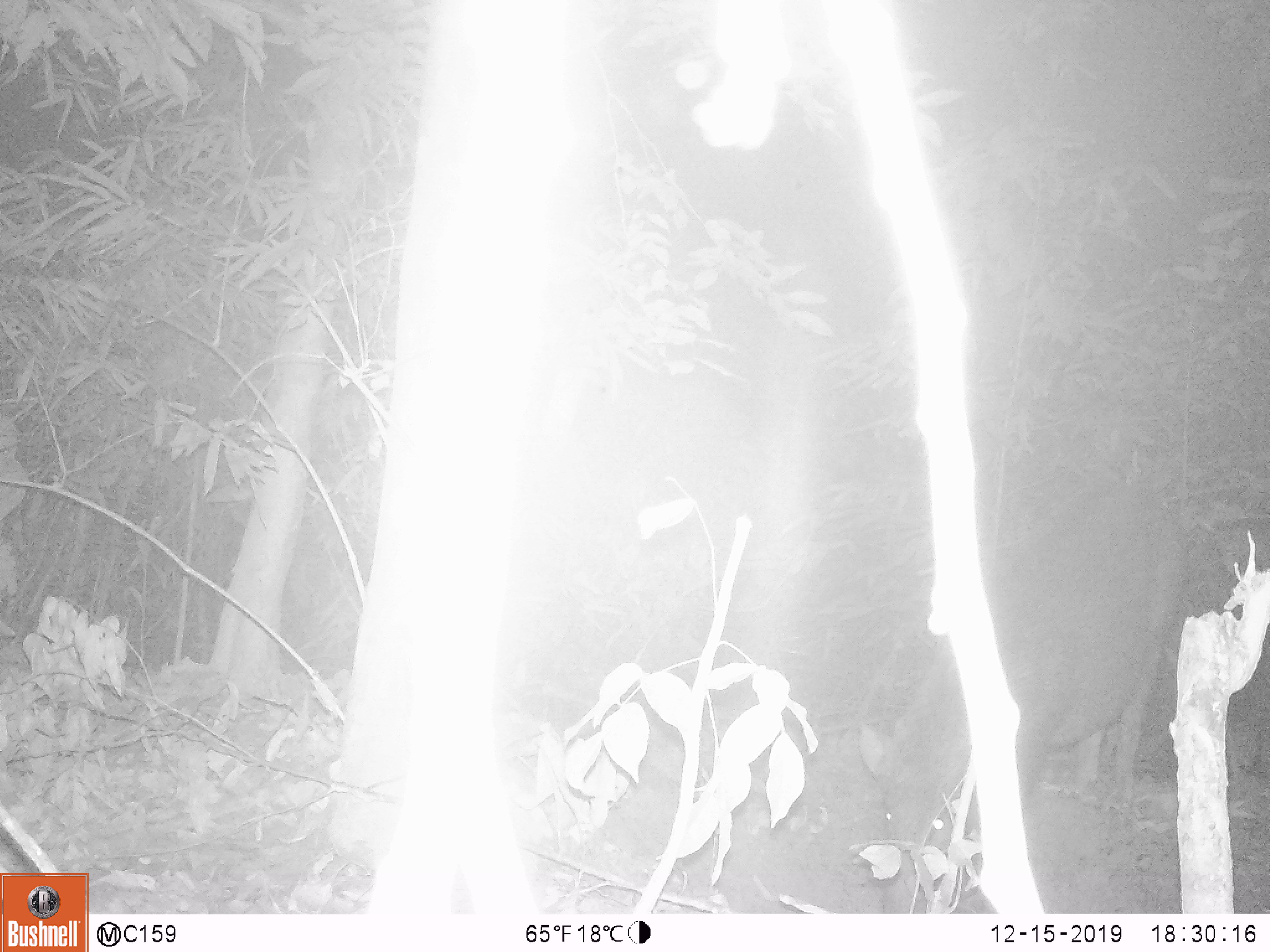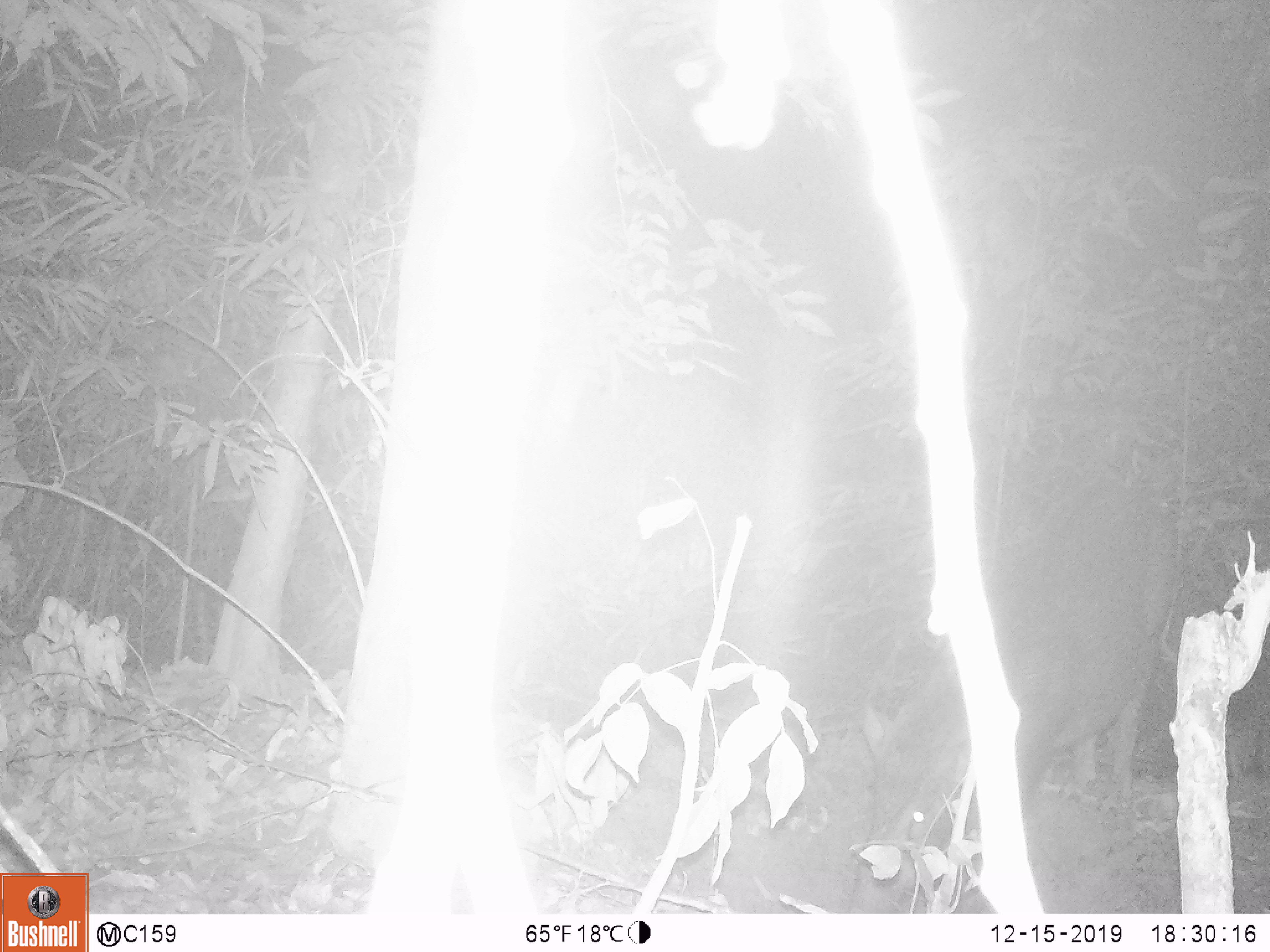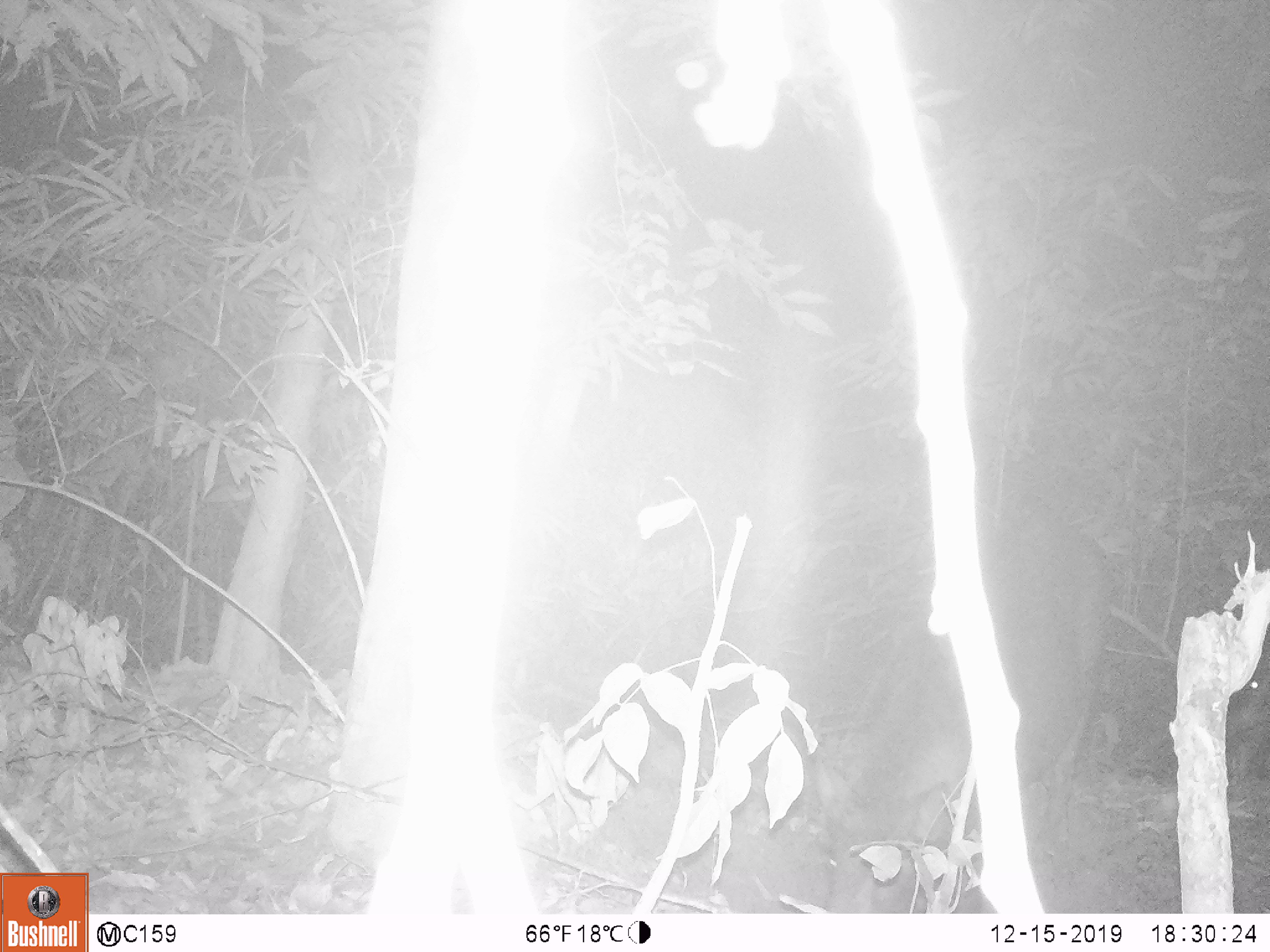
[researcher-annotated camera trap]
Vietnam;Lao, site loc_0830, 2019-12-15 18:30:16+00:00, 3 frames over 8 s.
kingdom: Animalia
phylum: Chordata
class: Mammalia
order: Artiodactyla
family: Suidae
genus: Sus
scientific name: Sus scrofa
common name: eurasian wild pig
Eurasian wild pig (Sus scrofa). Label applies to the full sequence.